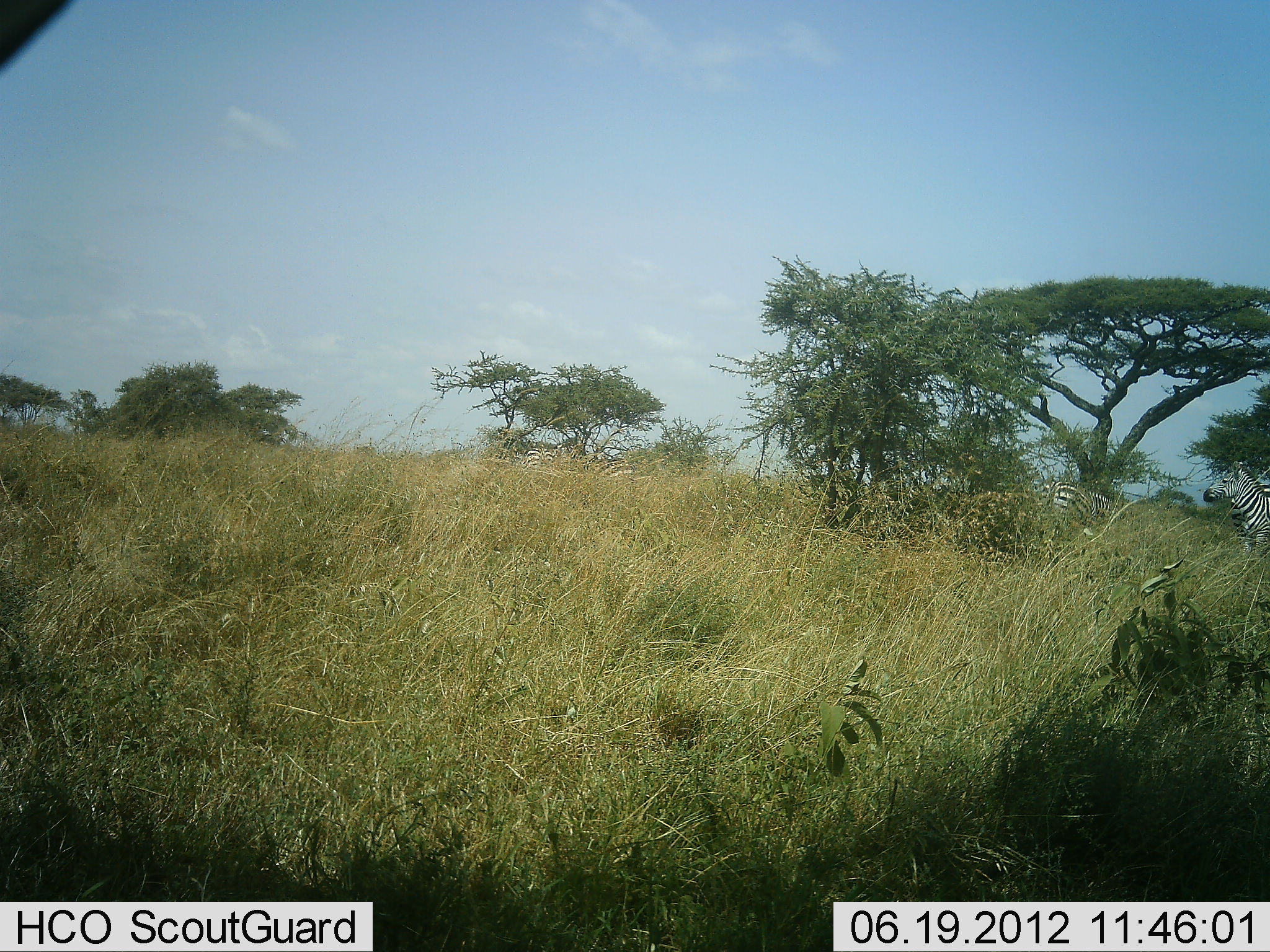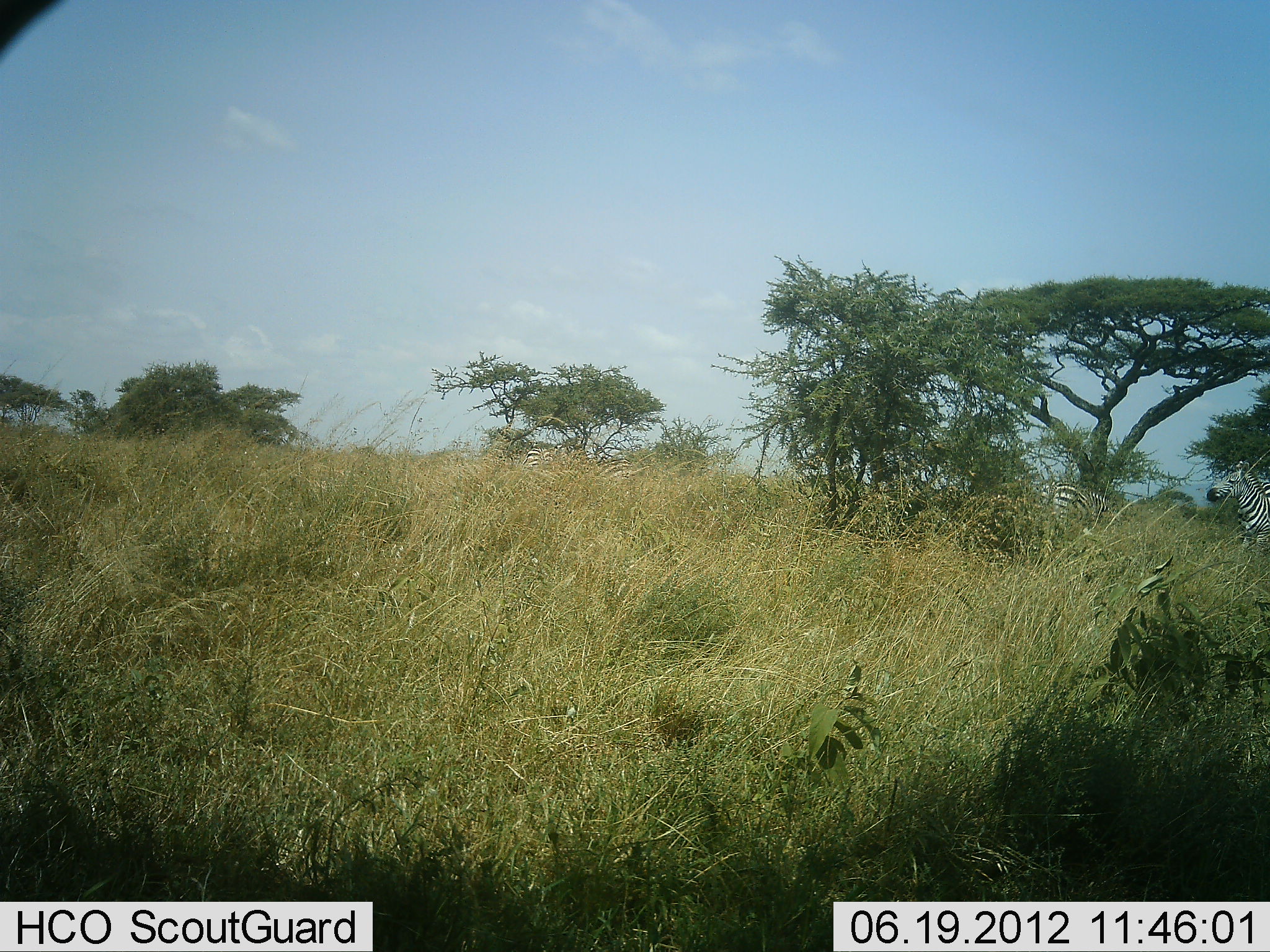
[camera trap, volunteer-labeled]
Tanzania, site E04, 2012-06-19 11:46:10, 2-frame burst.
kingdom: Animalia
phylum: Chordata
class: Mammalia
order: Perissodactyla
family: Equidae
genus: Equus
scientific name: Equus quagga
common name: plains zebra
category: zebra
Zebra (plains zebra) (Equus quagga), count 4. Behavior (volunteer vote fractions): standing 90%, resting 0%, moving 10%, interacting 0%. Young present (vote fraction): 0%. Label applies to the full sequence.